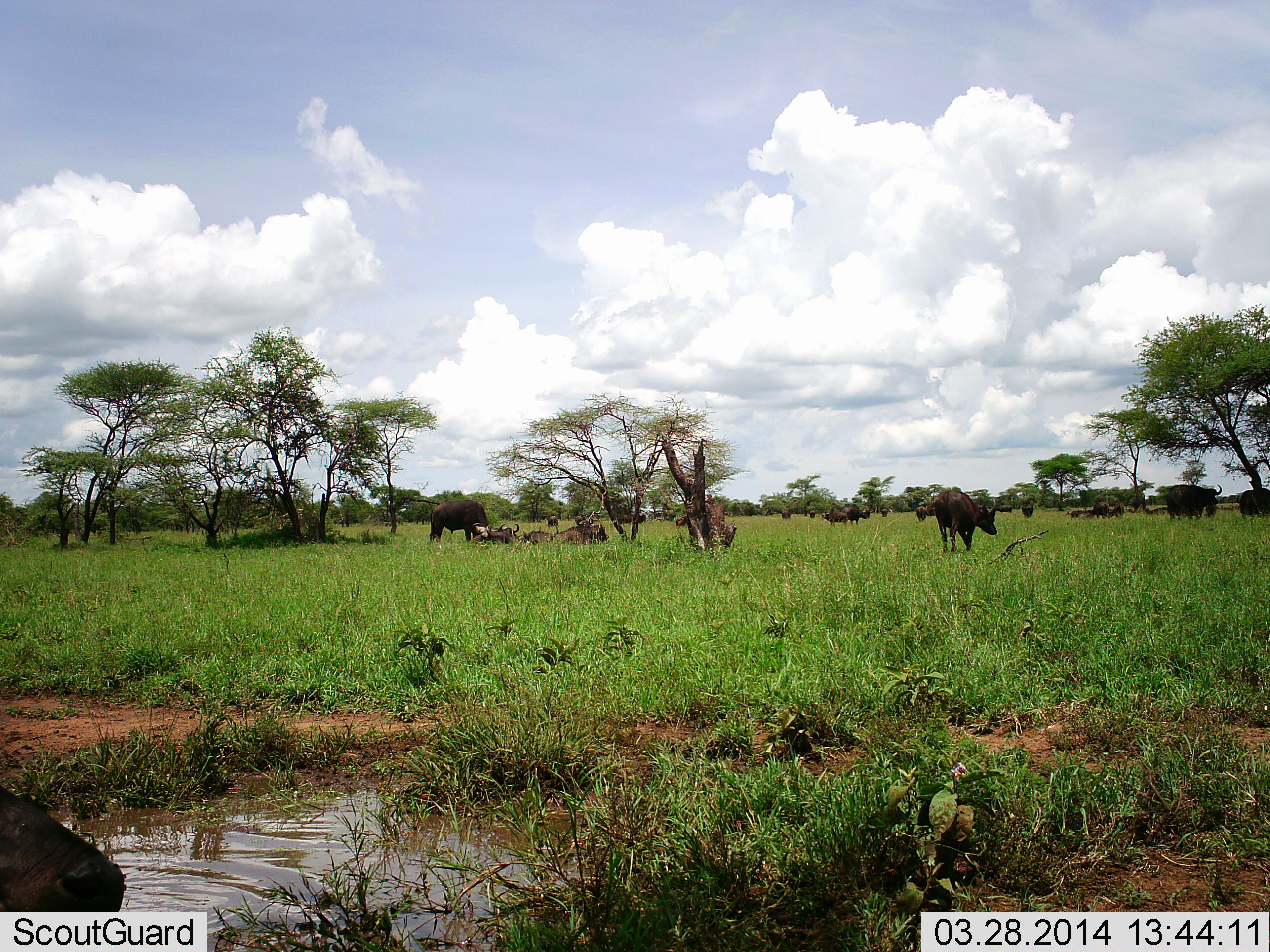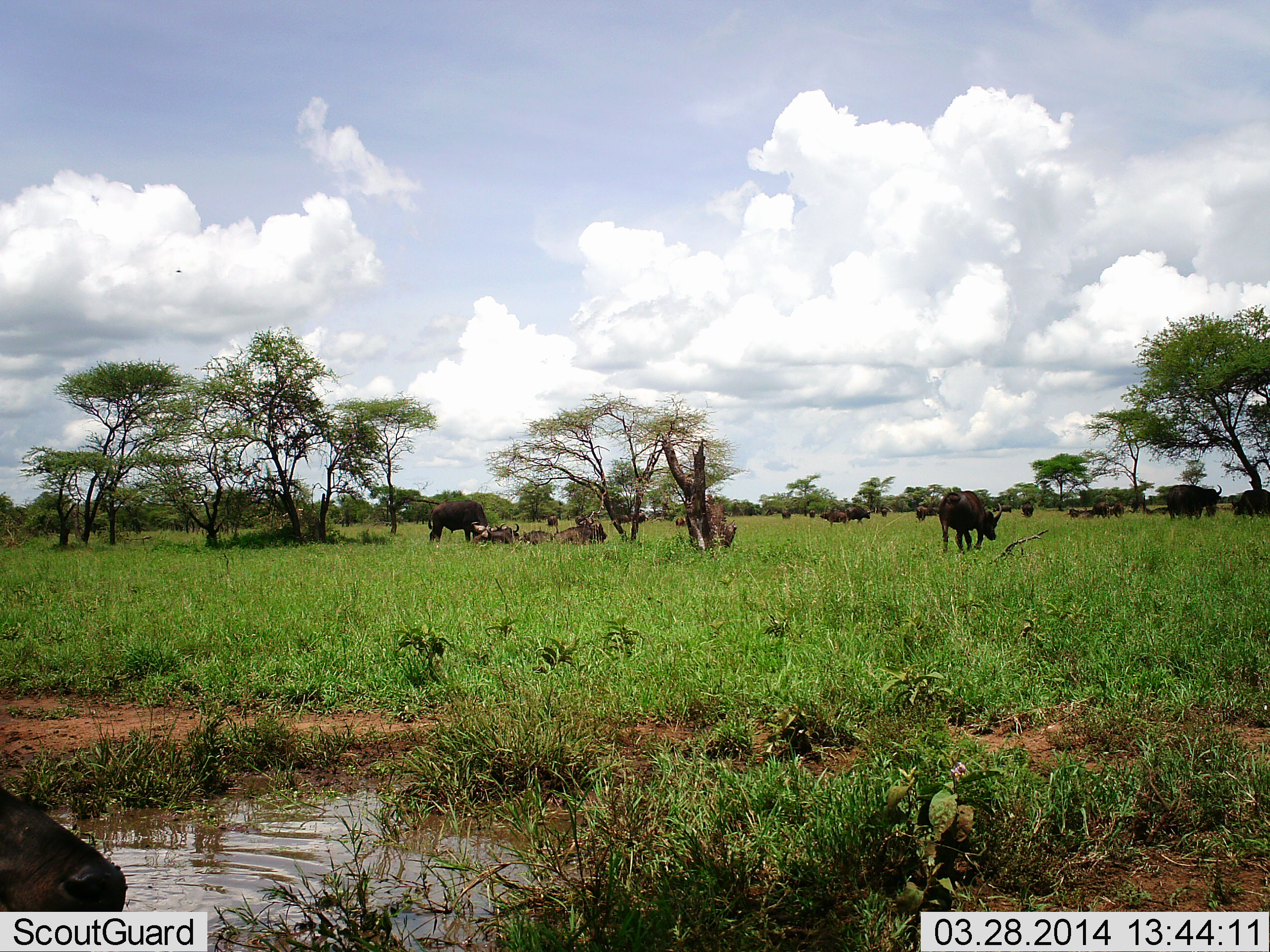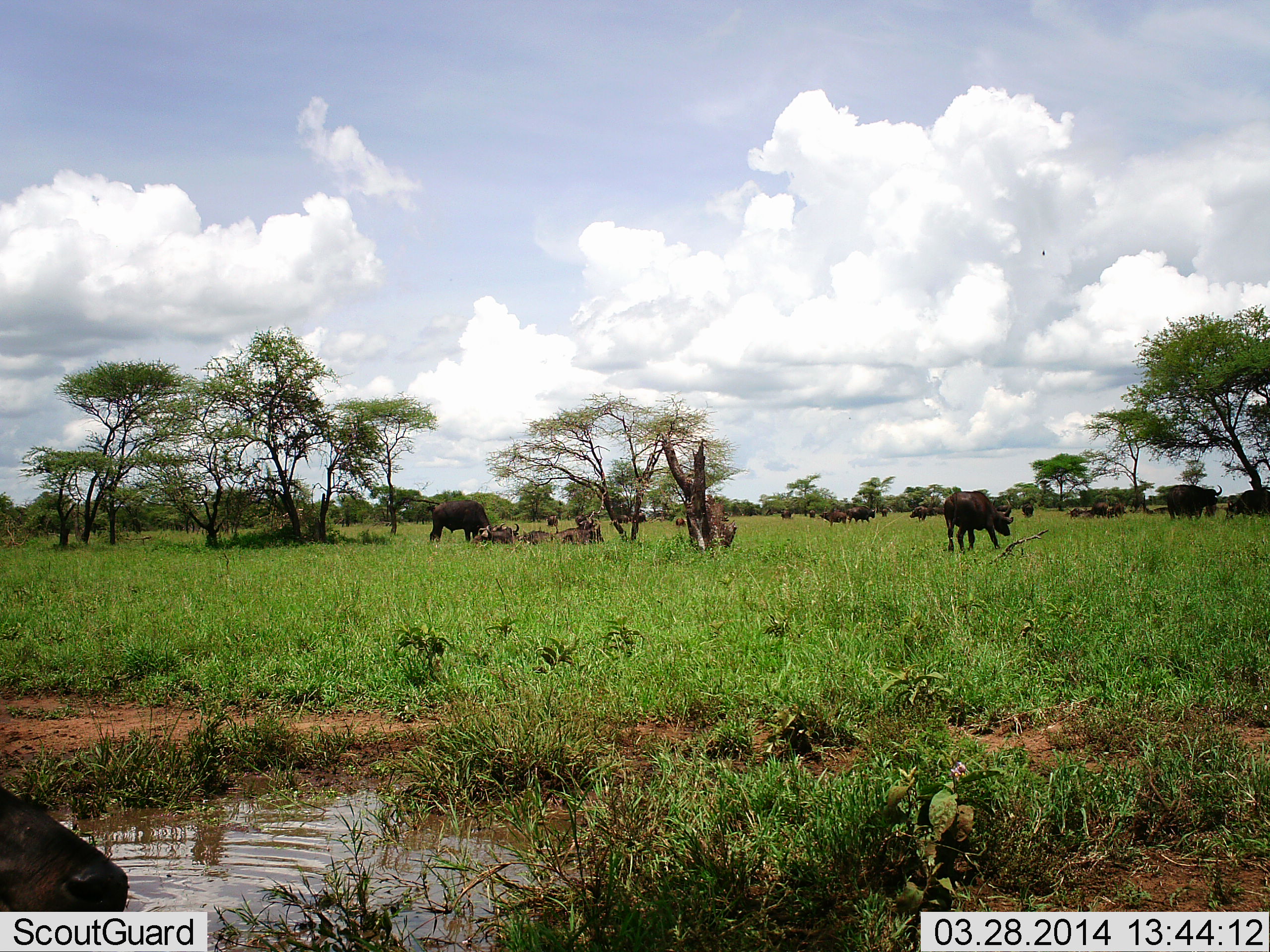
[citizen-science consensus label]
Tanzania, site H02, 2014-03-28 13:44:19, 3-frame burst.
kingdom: Animalia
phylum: Chordata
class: Mammalia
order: Artiodactyla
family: Bovidae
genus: Syncerus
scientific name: Syncerus caffer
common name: cape buffalo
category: buffalo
Buffalo (cape buffalo) (Syncerus caffer), count 11-50. Behavior (volunteer vote fractions): standing 61%, resting 61%, moving 28%, interacting 6%. Young present (vote fraction): 6%. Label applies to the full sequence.